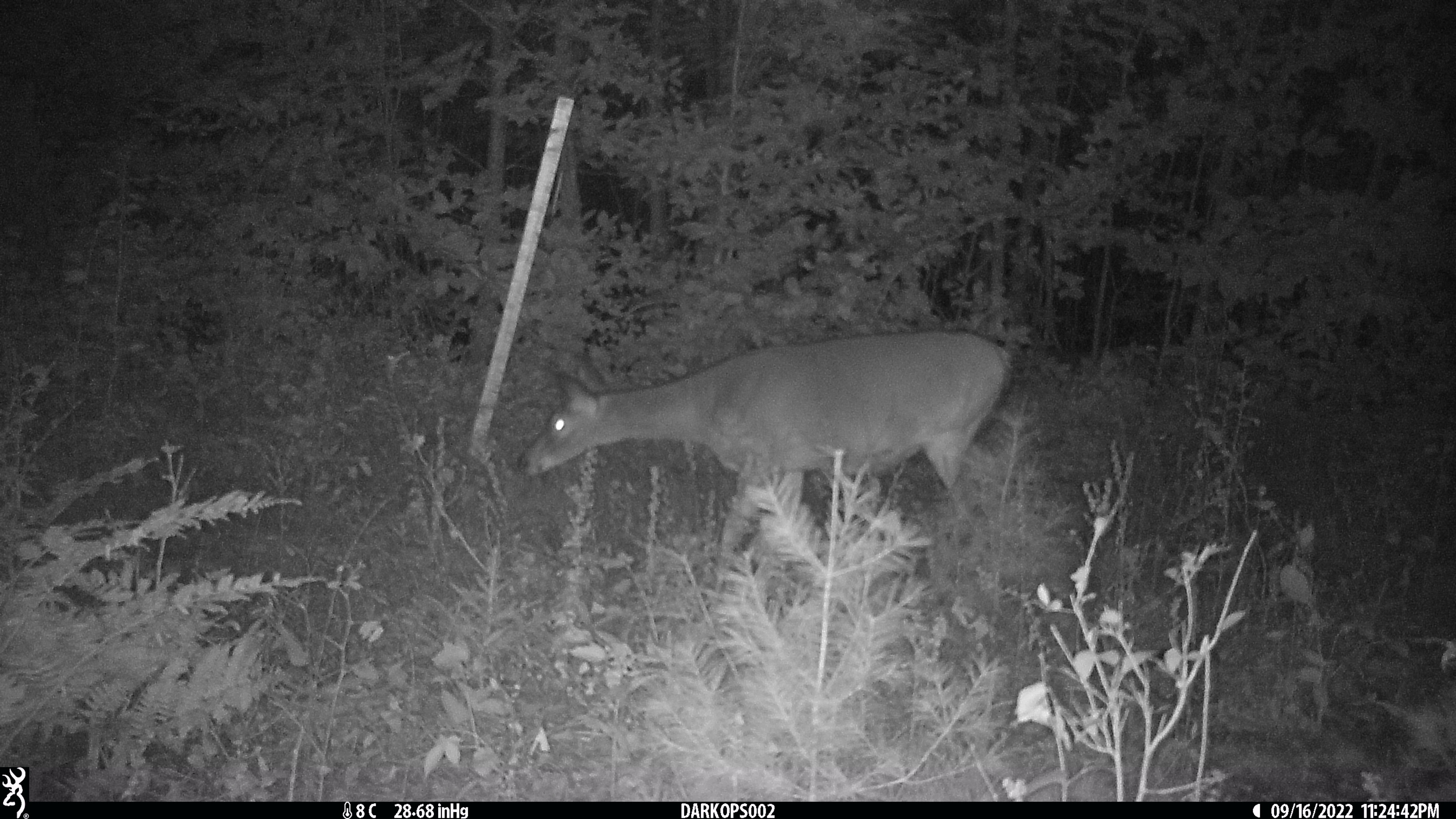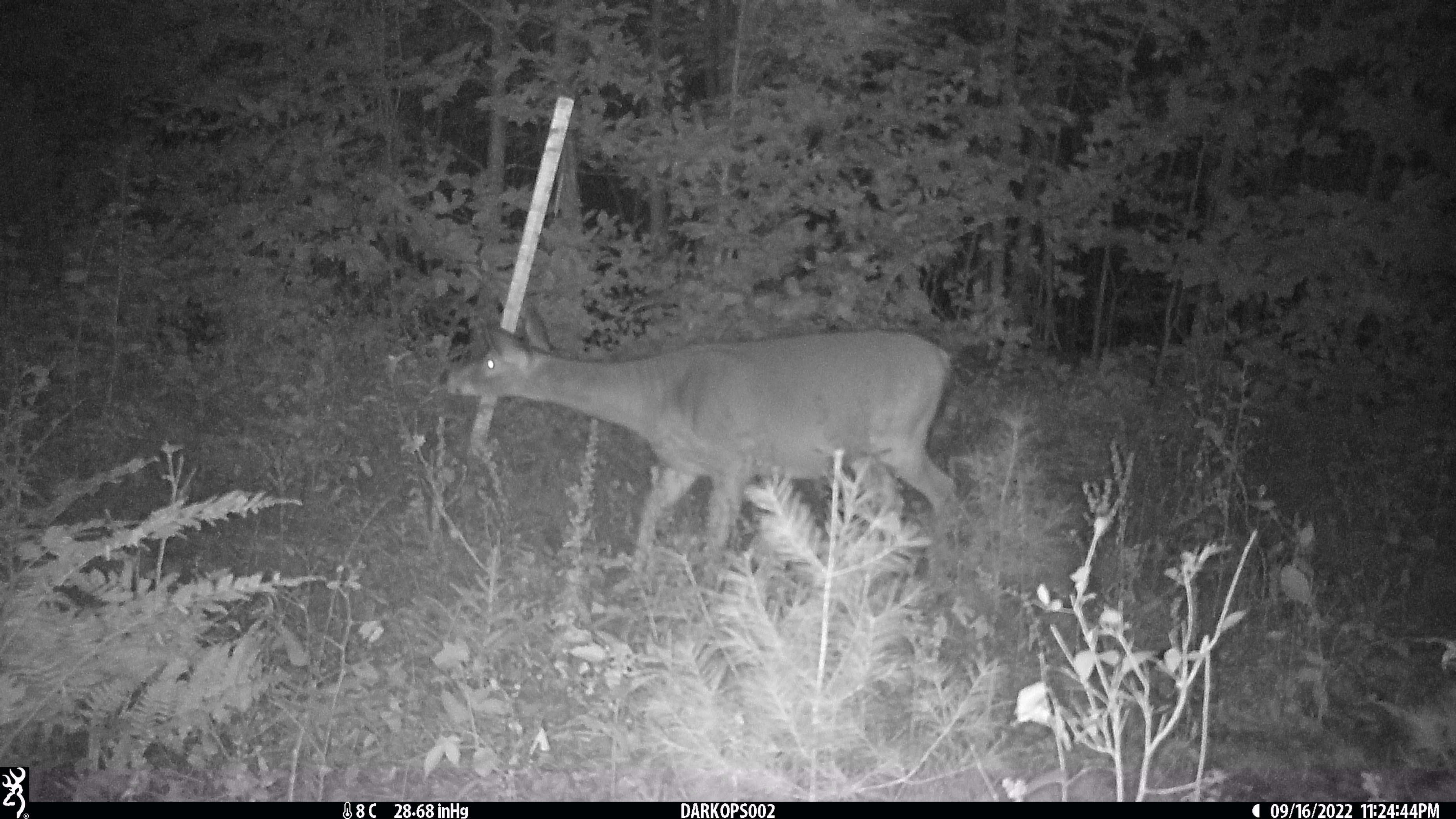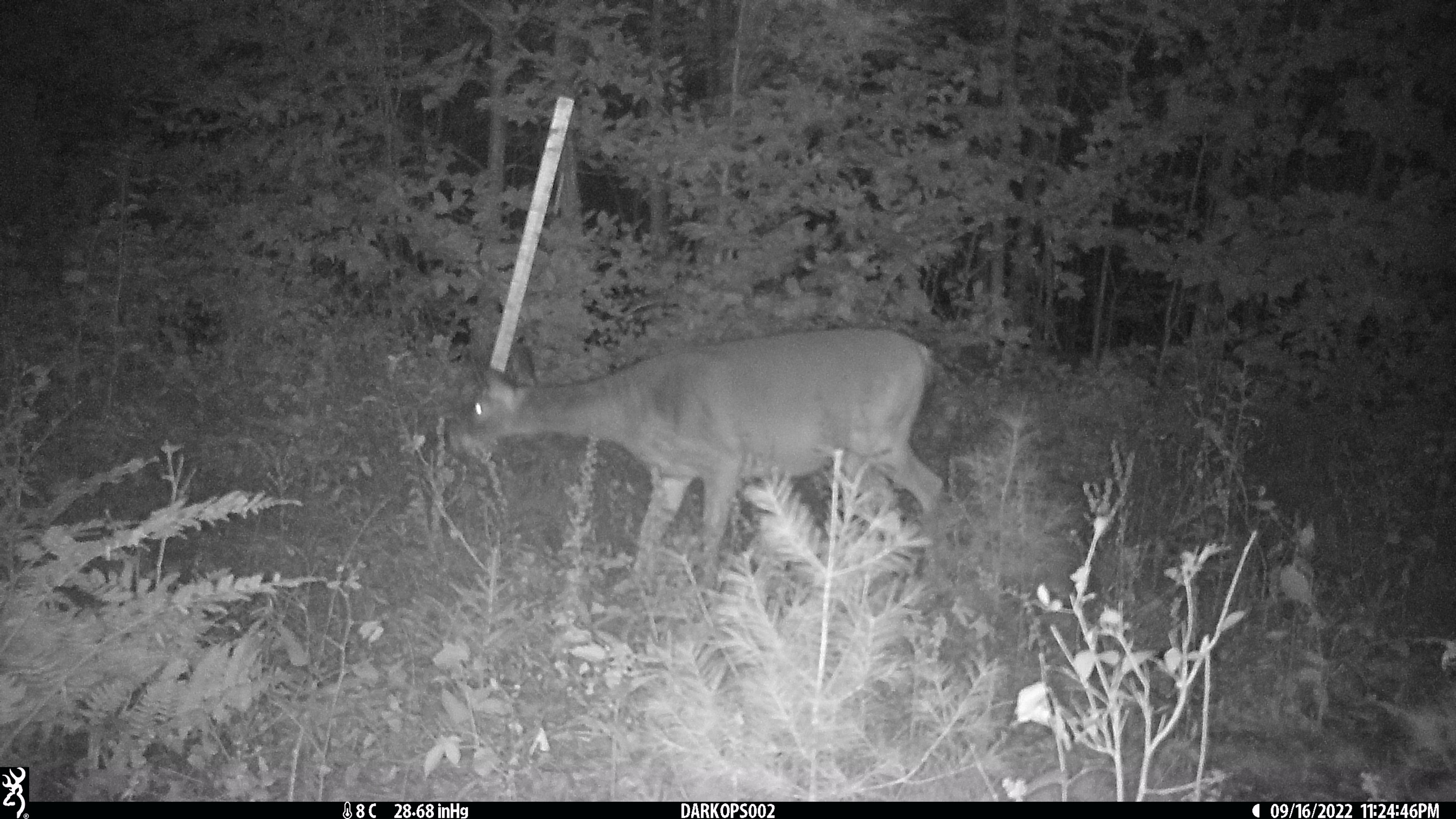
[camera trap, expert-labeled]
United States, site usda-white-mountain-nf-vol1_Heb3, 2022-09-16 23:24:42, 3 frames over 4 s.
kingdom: Animalia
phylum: Chordata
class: Mammalia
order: Artiodactyla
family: Cervidae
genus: Odocoileus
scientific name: Odocoileus virginianus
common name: white-tailed deer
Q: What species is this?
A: White-tailed deer (Odocoileus virginianus).